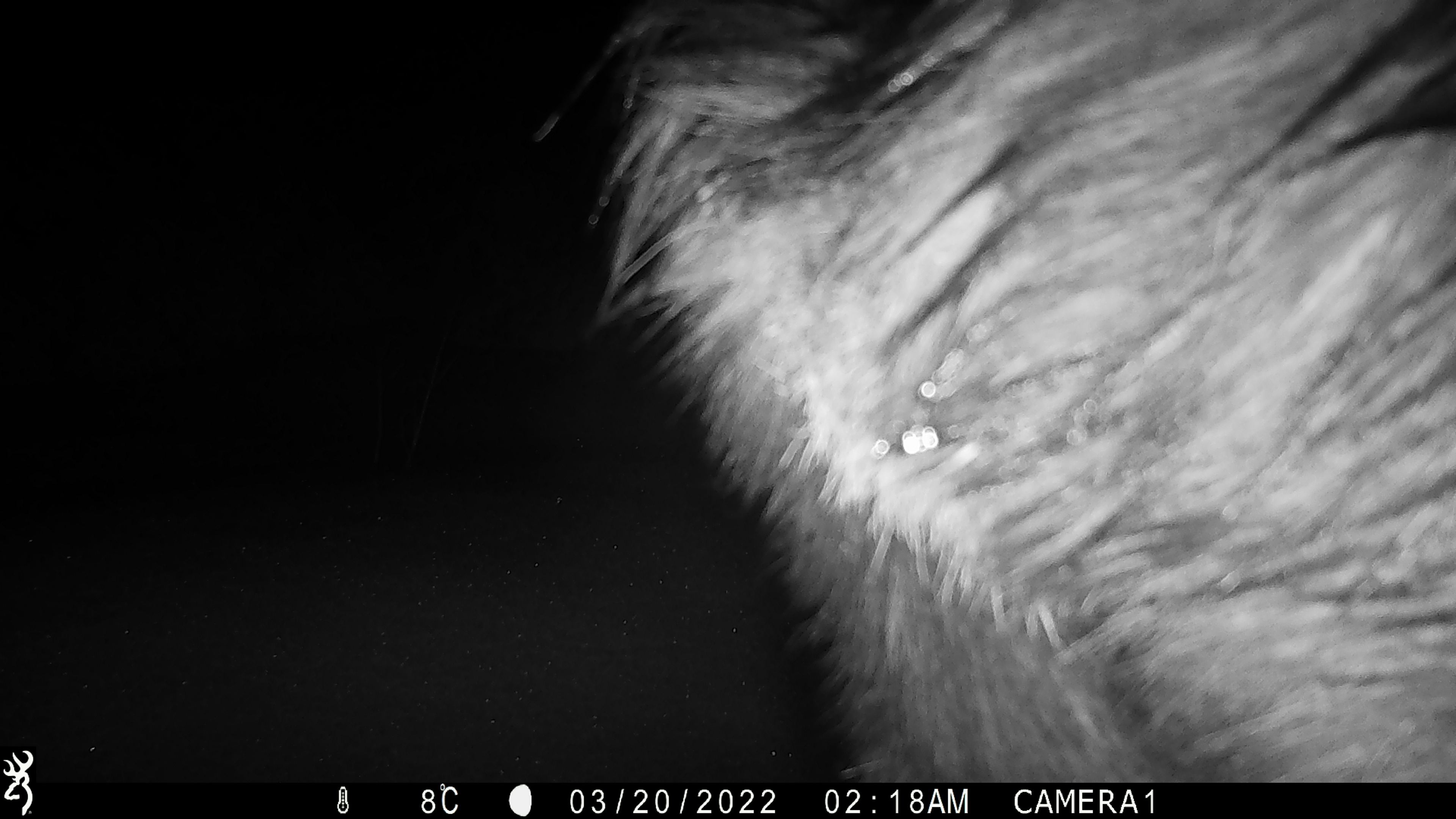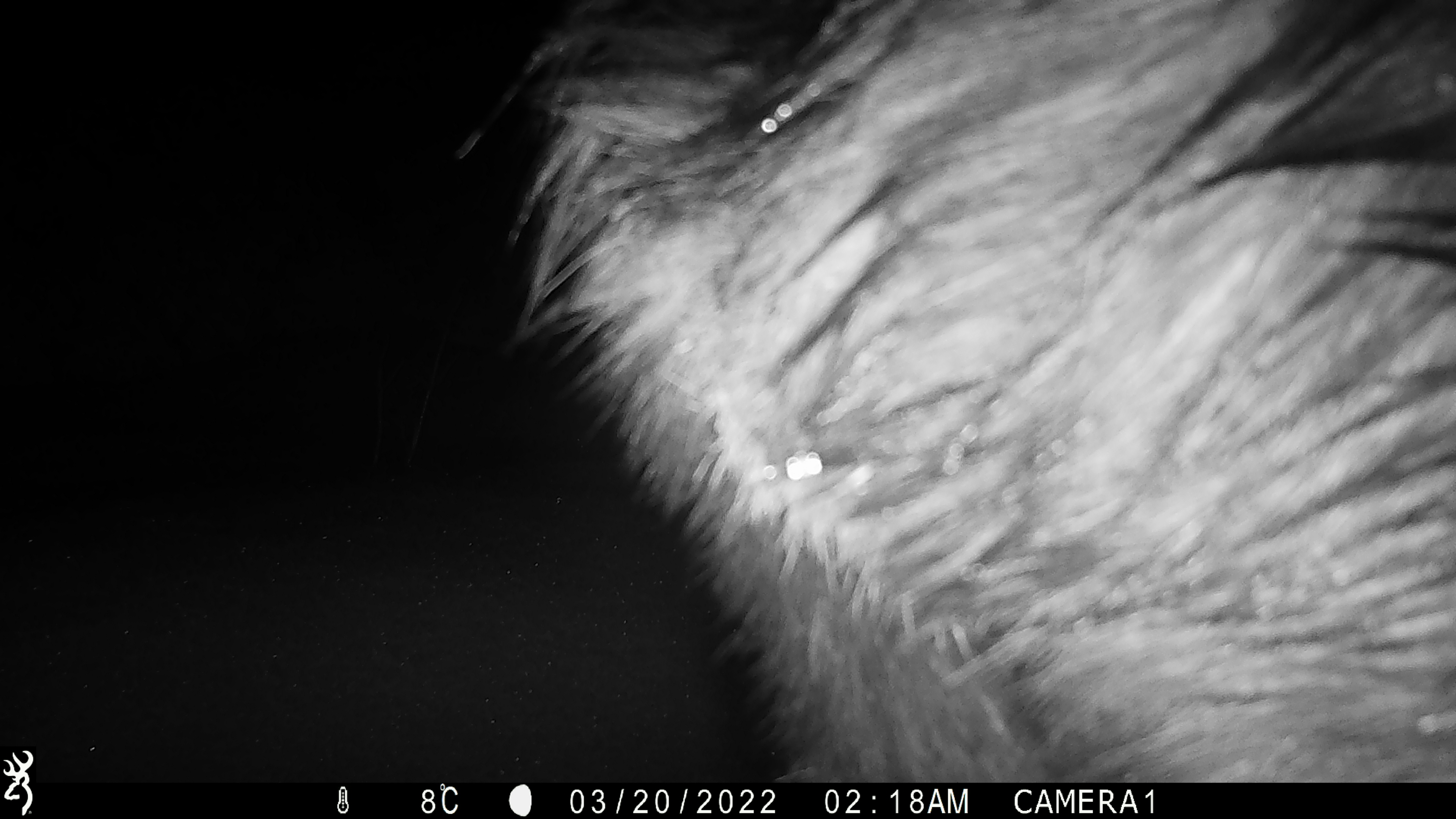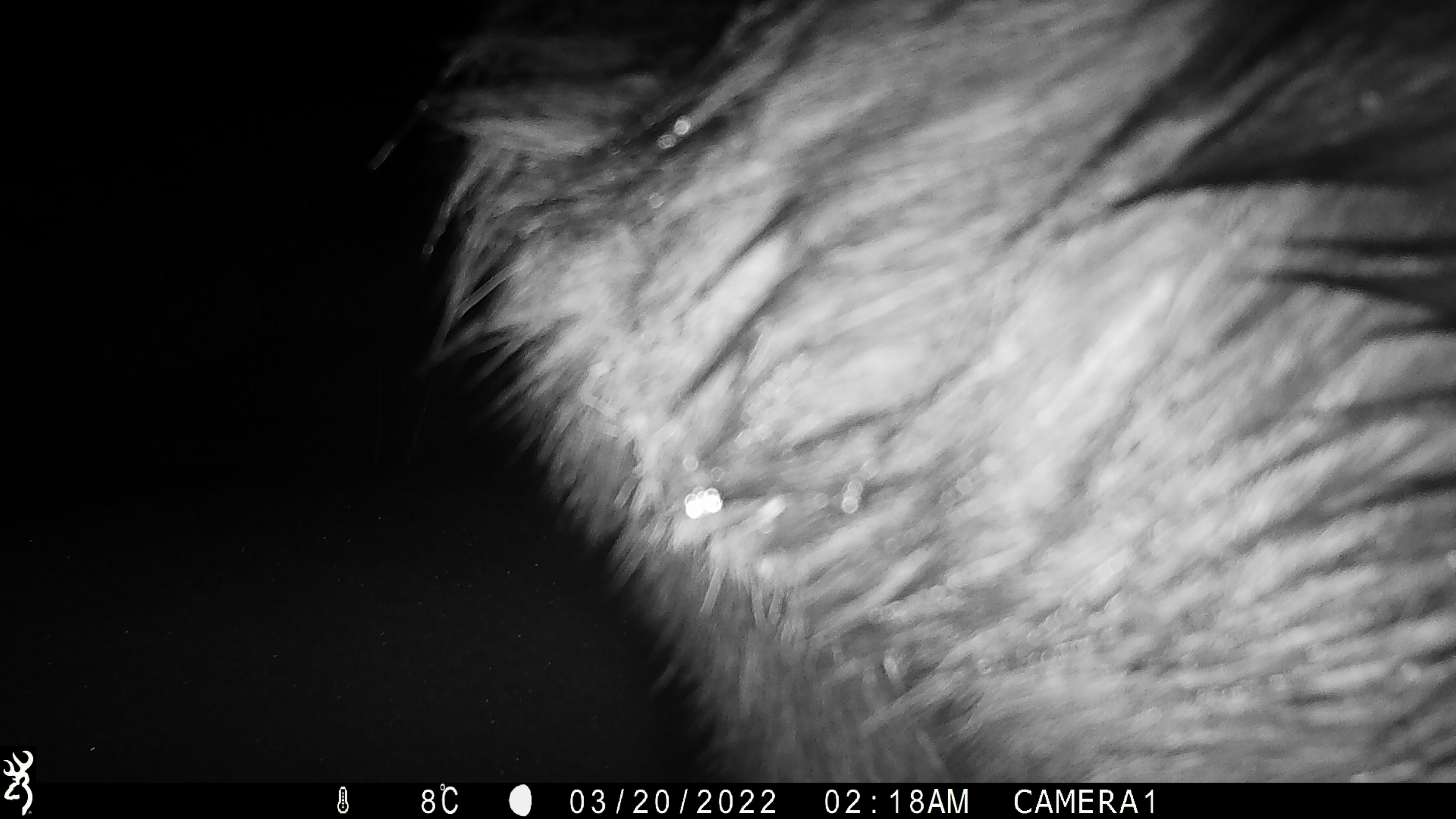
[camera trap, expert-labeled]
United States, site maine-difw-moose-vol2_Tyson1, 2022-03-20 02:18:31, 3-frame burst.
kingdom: Animalia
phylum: Chordata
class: Mammalia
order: Artiodactyla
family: Cervidae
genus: Alces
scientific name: Alces alces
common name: moose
Moose (Alces alces).